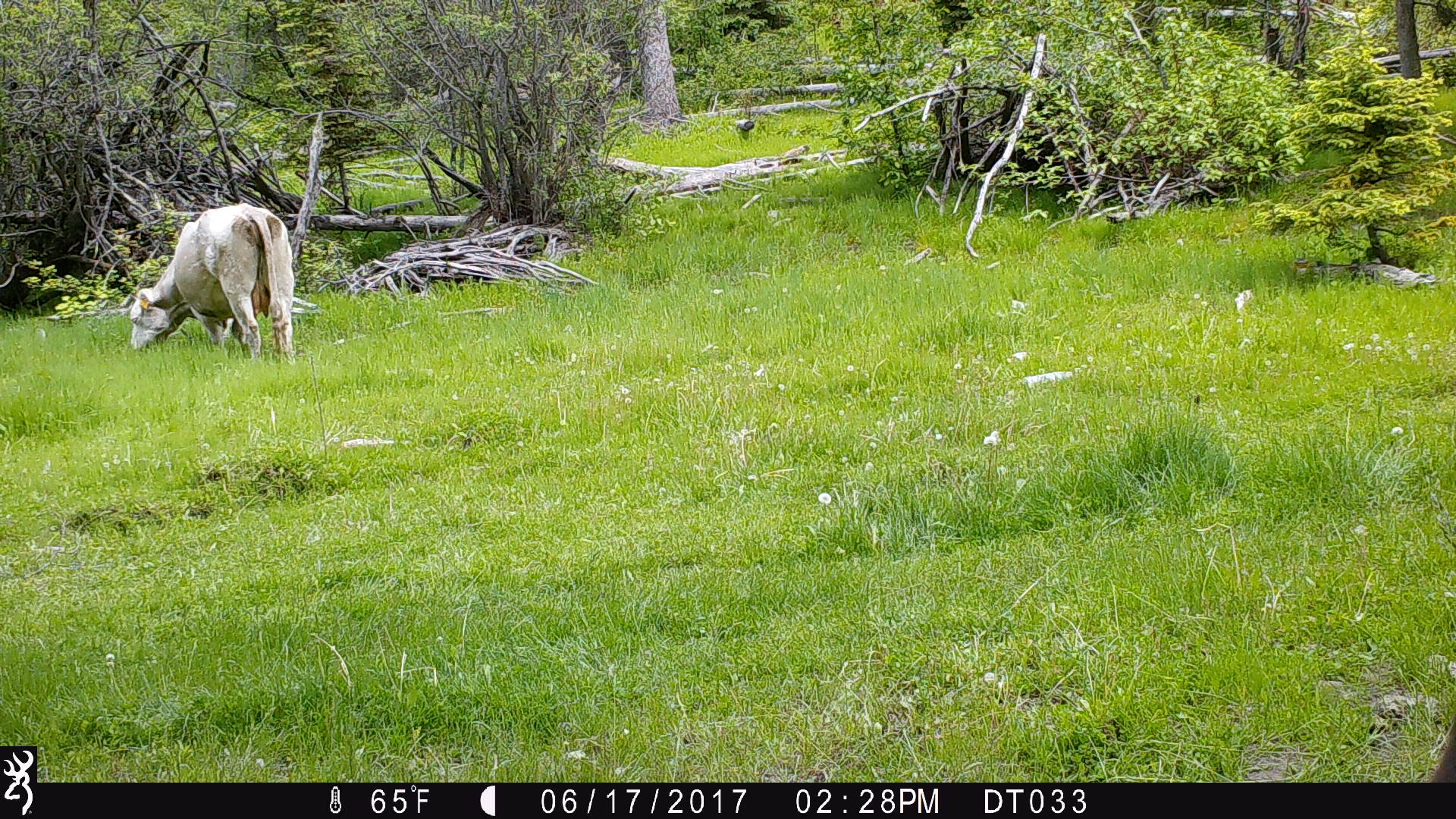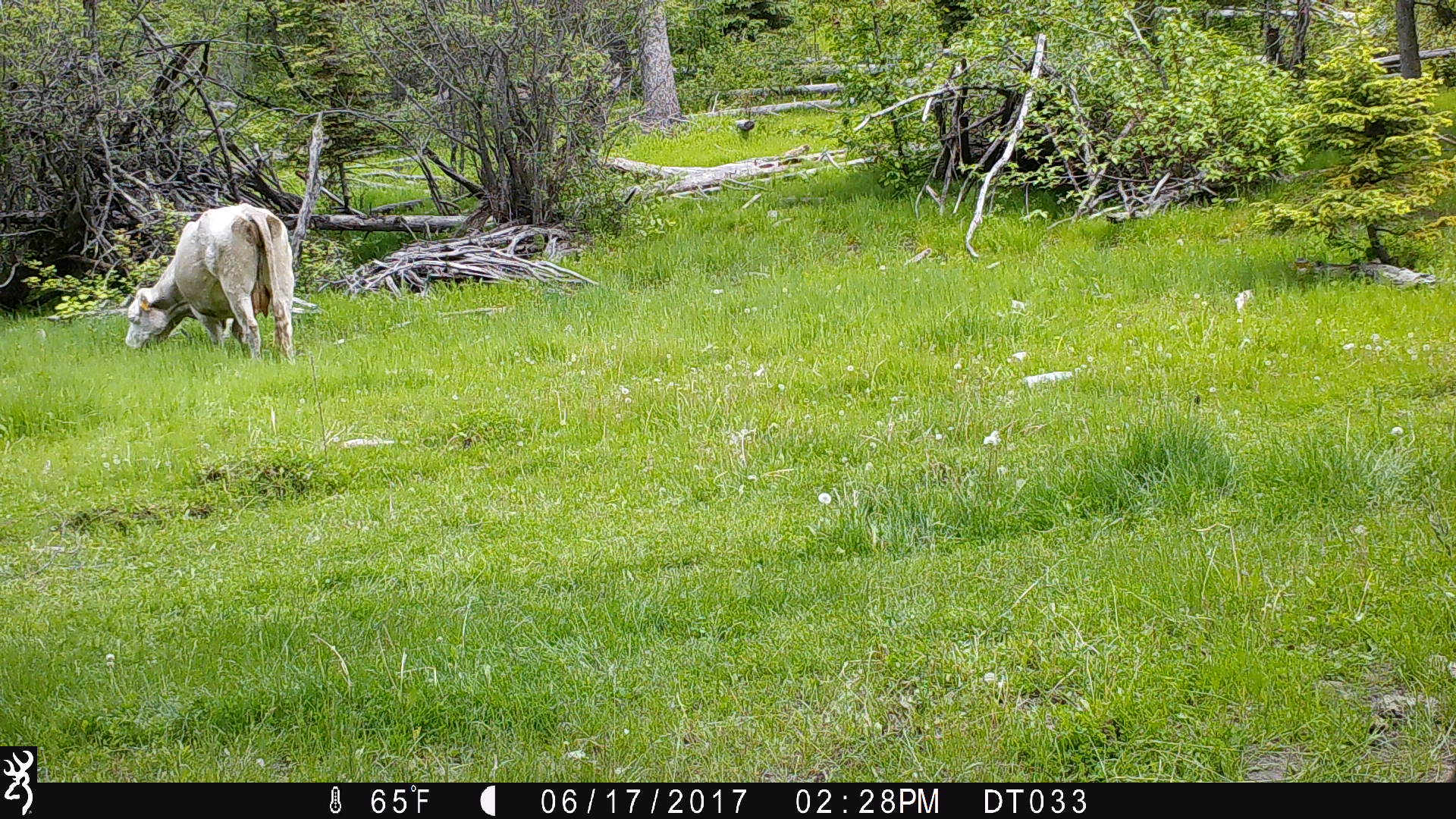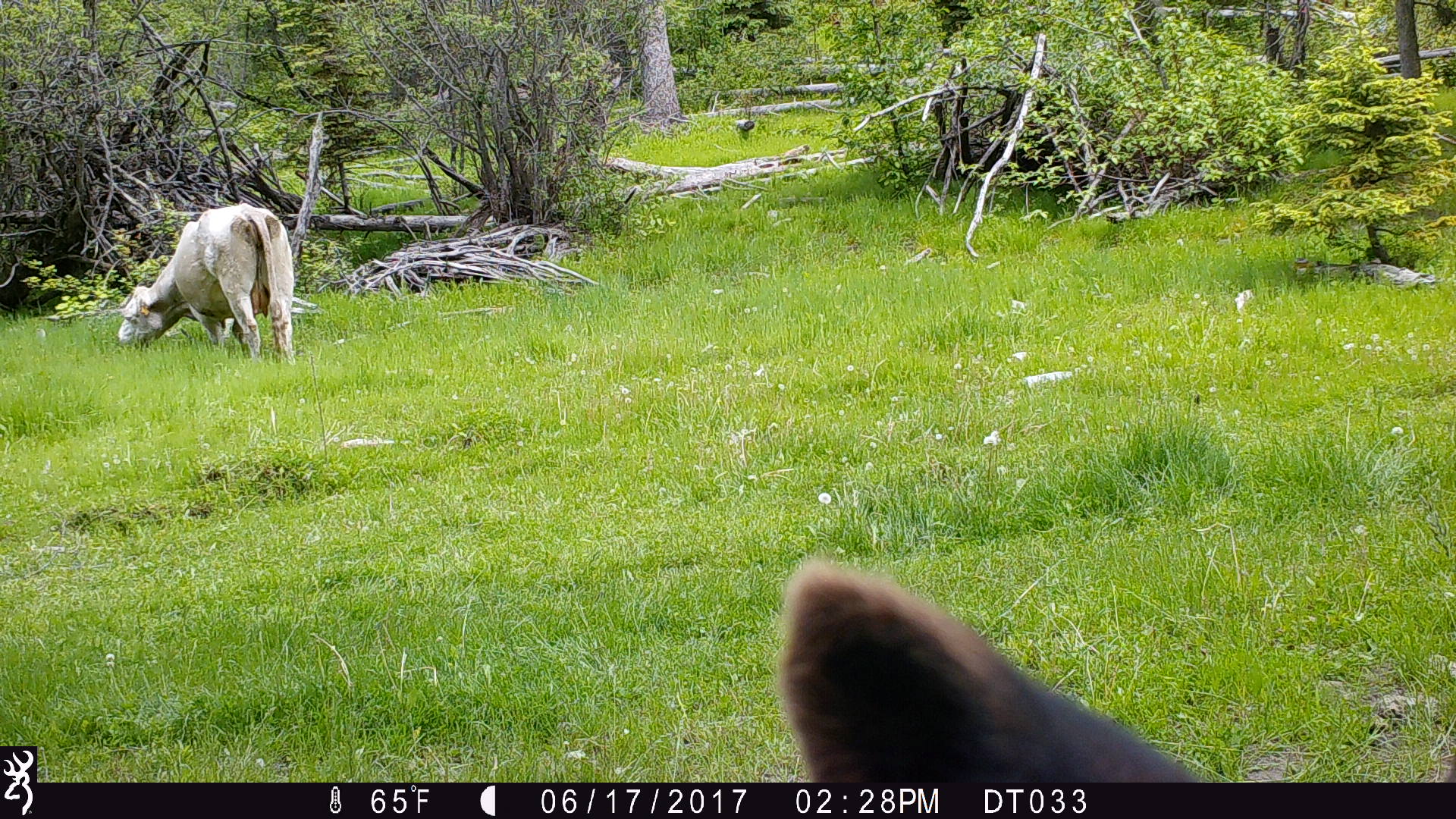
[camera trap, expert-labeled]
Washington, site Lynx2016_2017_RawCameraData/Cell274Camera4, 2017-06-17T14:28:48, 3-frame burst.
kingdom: Animalia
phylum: Chordata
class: Mammalia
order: Artiodactyla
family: Bovidae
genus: Bos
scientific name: Bos taurus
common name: domestic cattle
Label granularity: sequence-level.